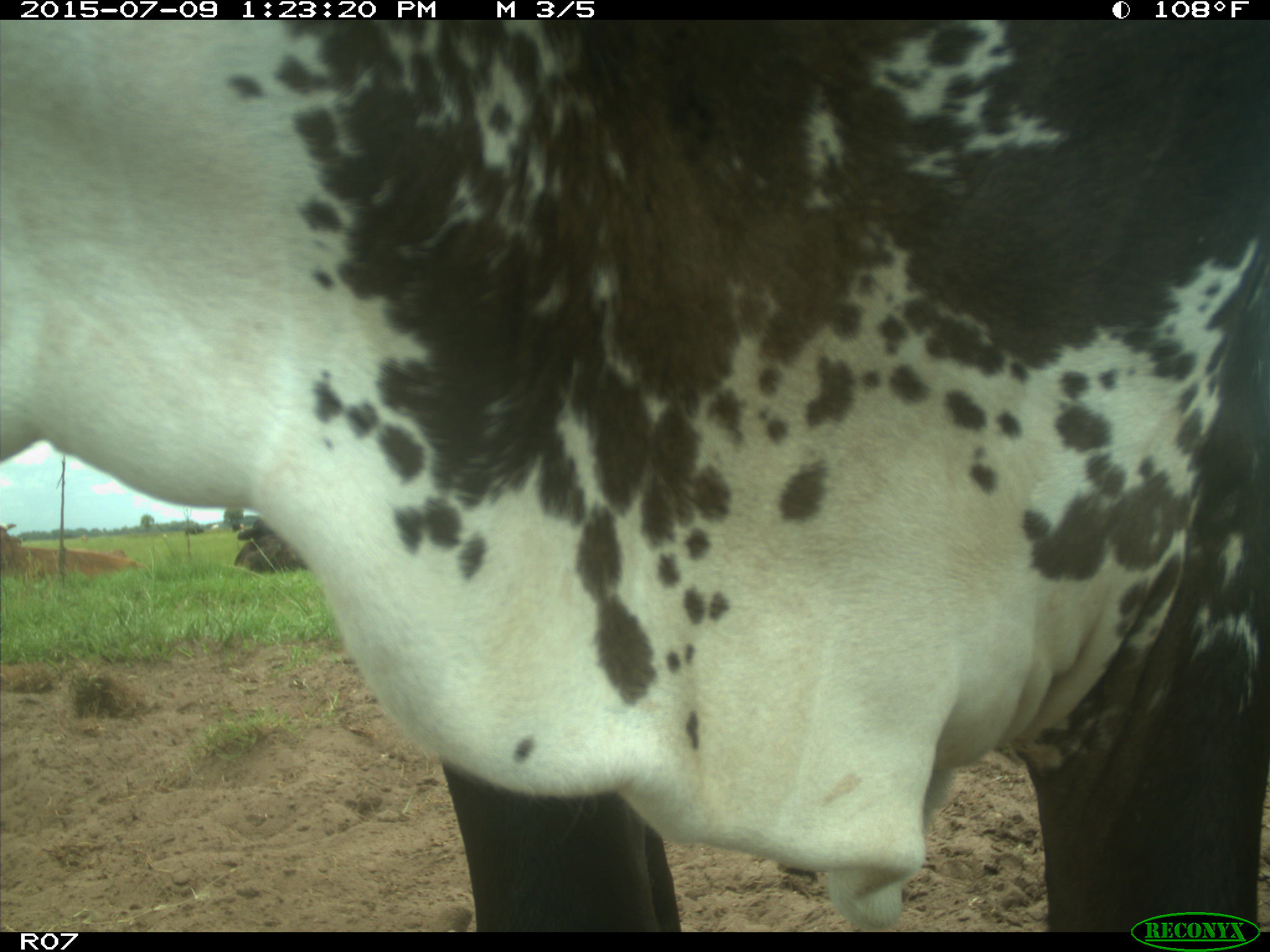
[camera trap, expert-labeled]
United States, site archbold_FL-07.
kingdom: Animalia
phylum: Chordata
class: Mammalia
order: Artiodactyla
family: Bovidae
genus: Bos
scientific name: Bos taurus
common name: domestic cow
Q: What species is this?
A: Bos taurus (domestic cow).